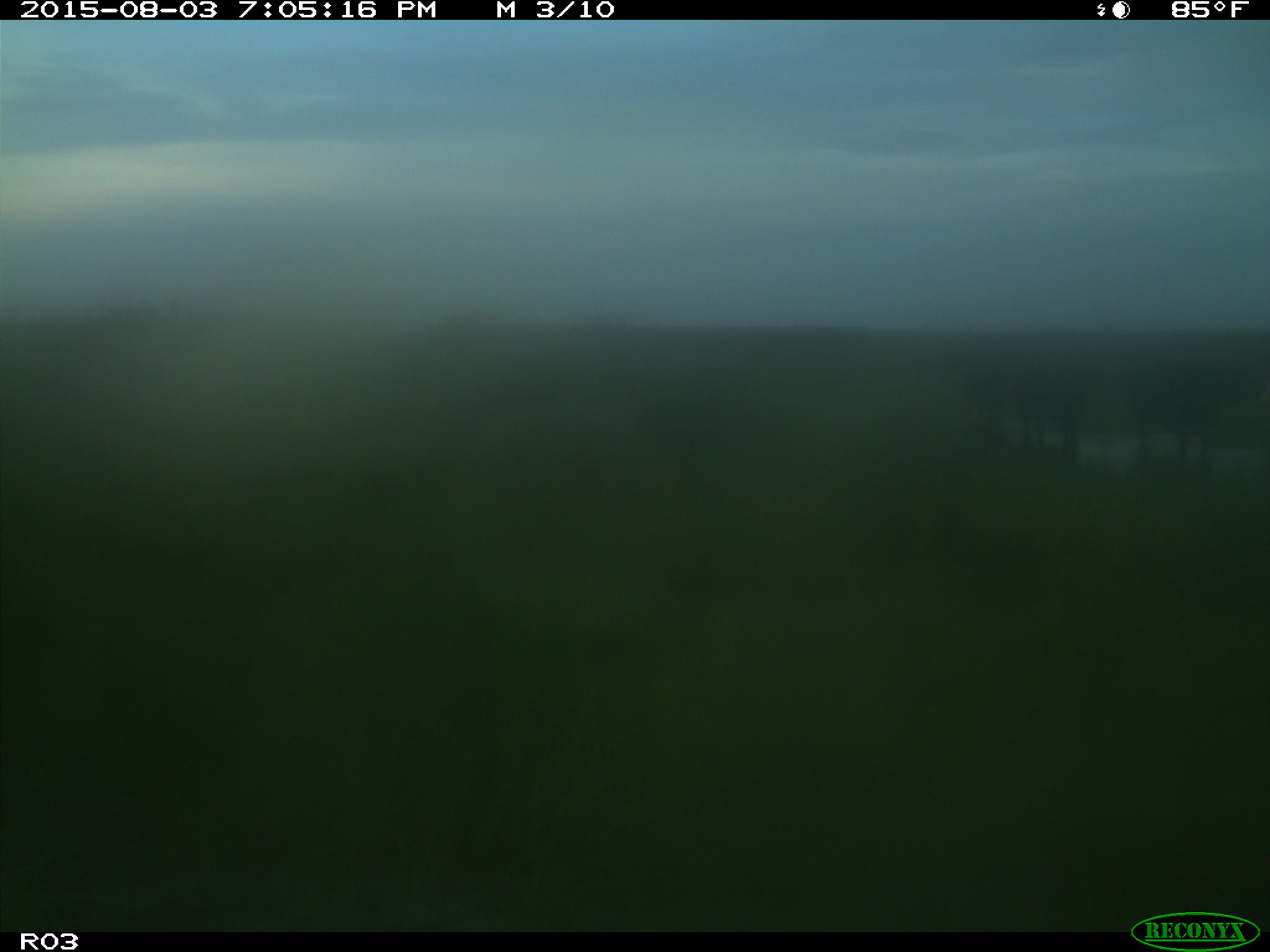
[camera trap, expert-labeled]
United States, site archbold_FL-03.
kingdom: Animalia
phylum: Chordata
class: Mammalia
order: Artiodactyla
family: Bovidae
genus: Bos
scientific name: Bos taurus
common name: domestic cow